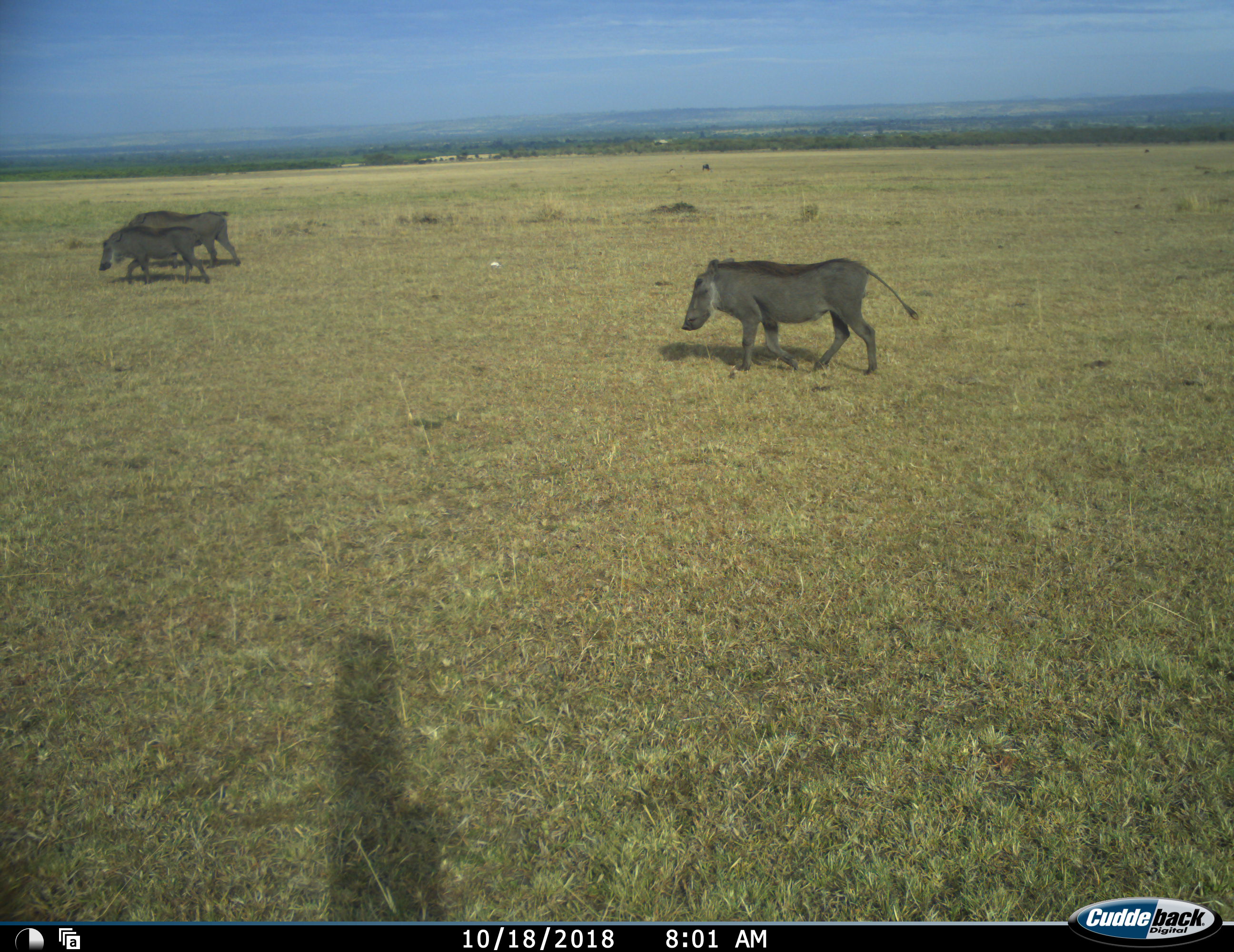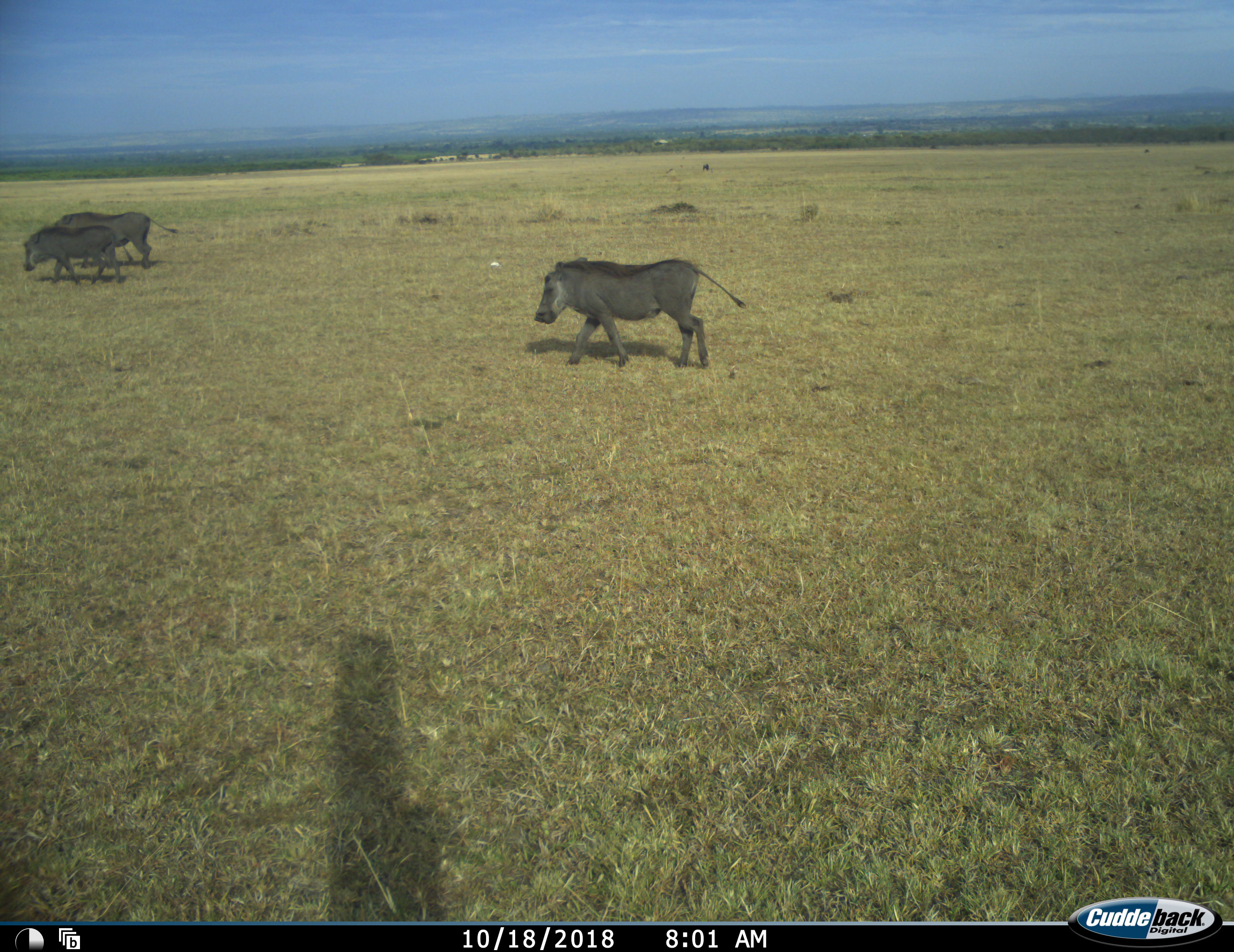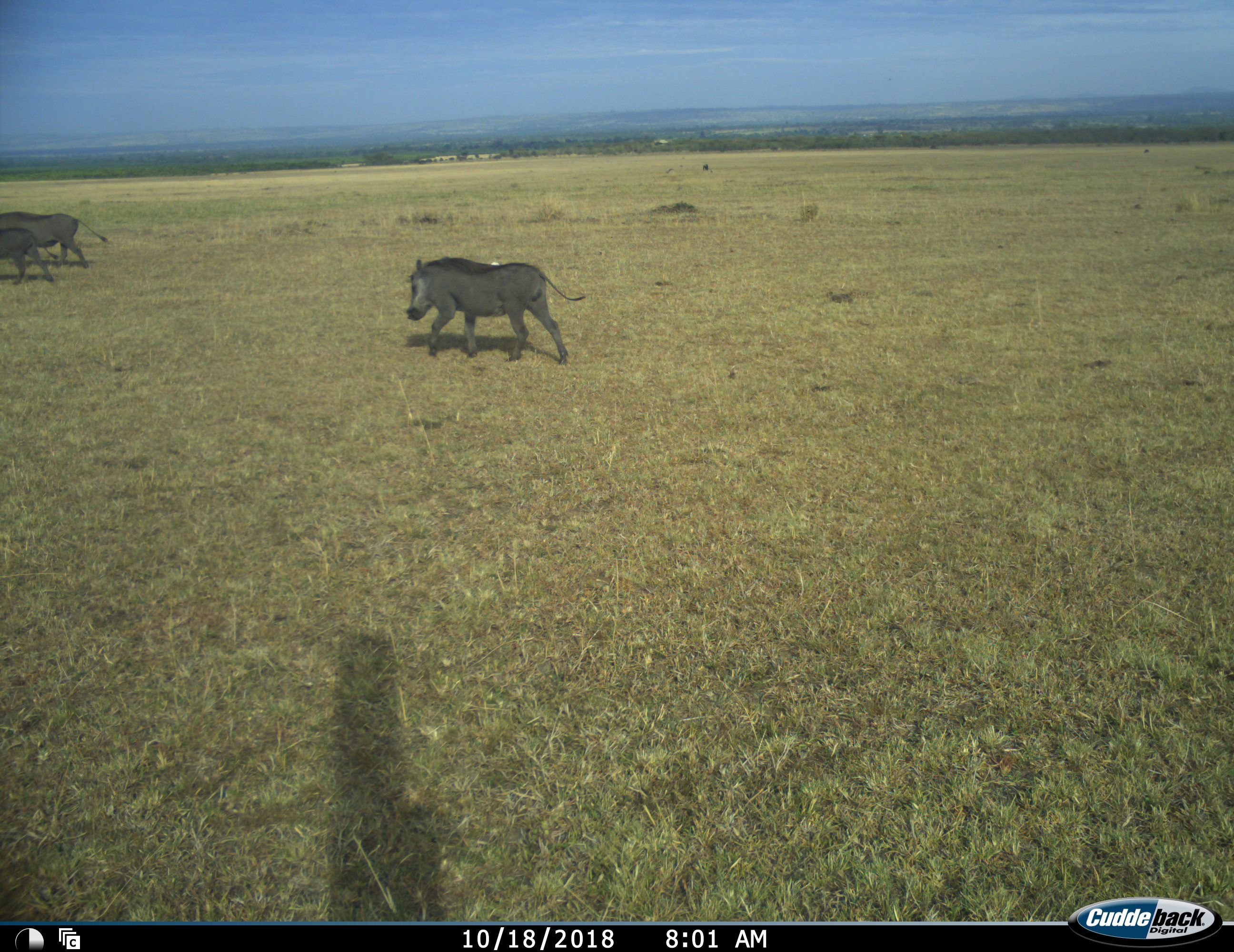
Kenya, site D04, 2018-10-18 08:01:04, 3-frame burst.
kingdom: Animalia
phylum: Chordata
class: Mammalia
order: Artiodactyla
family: Suidae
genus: Phacochoerus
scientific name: Phacochoerus africanus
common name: warthog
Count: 3.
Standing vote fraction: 11%.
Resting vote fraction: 0%.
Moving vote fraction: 100%.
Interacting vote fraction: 0%.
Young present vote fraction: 11%.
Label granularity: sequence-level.